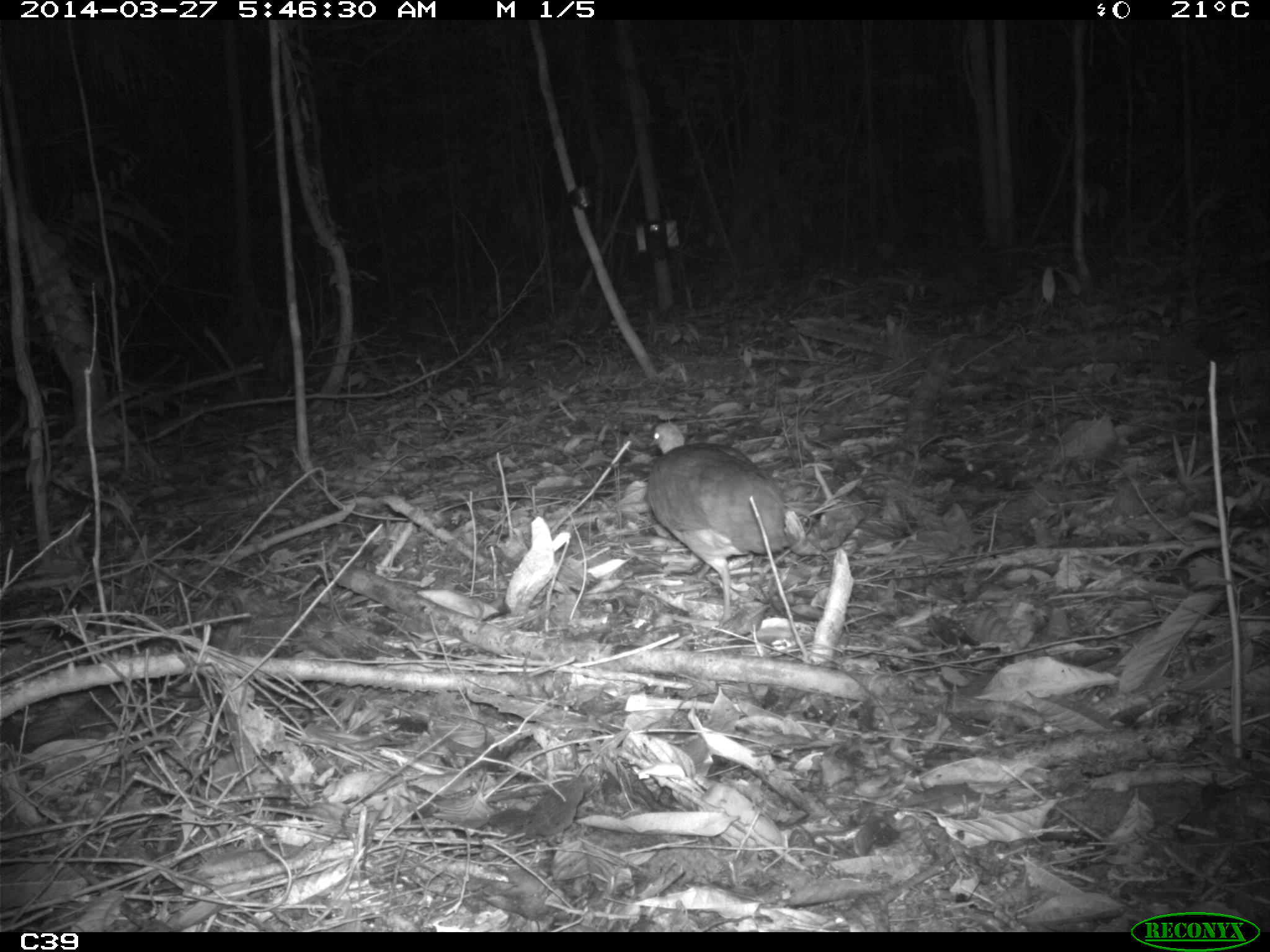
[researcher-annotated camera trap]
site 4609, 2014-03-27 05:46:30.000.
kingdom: Animalia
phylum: Chordata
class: Aves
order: Tinamiformes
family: Tinamidae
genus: Tinamus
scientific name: Tinamus major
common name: great tinamou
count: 1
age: adult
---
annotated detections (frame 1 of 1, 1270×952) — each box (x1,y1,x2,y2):
tinamus major: (647,421,795,623)